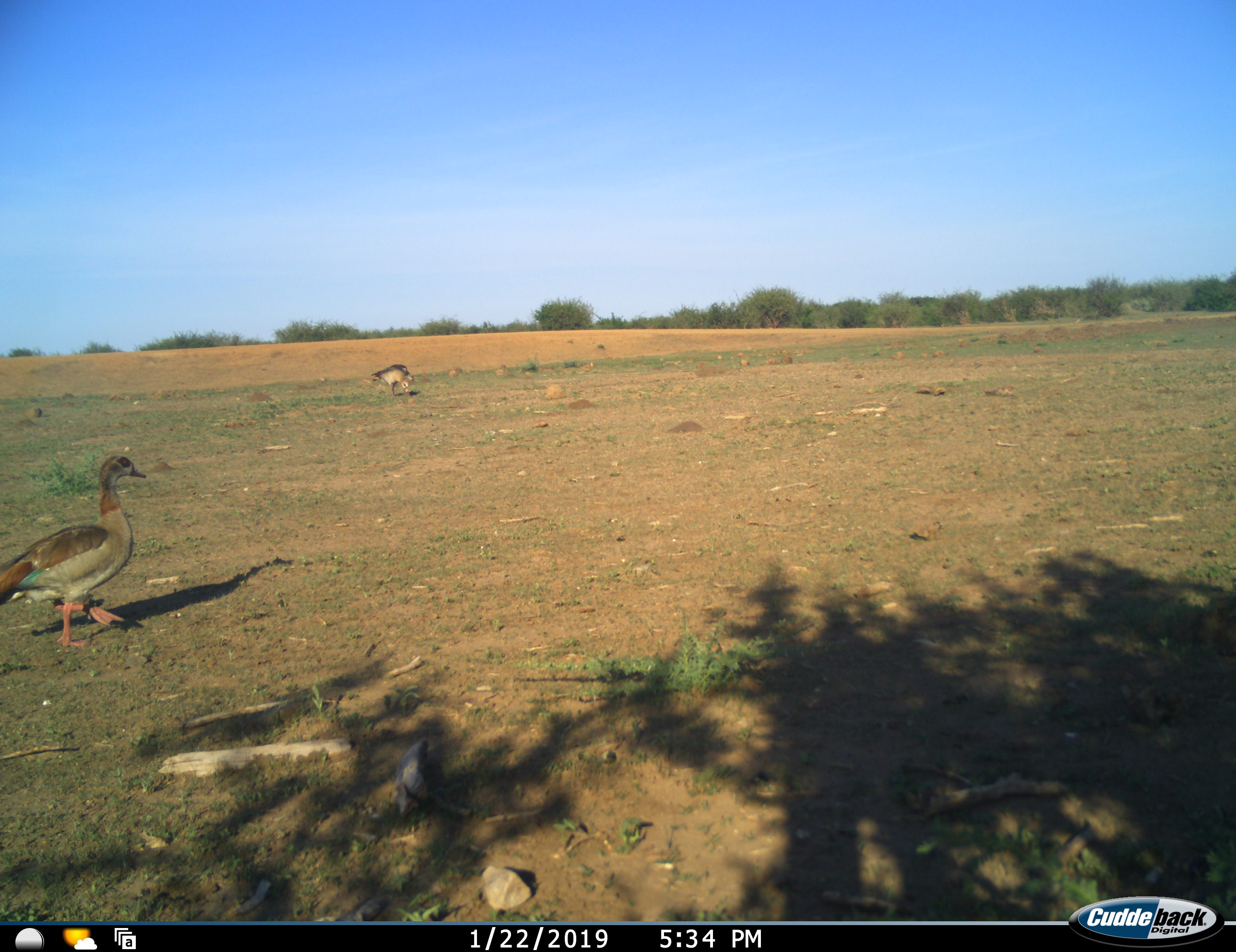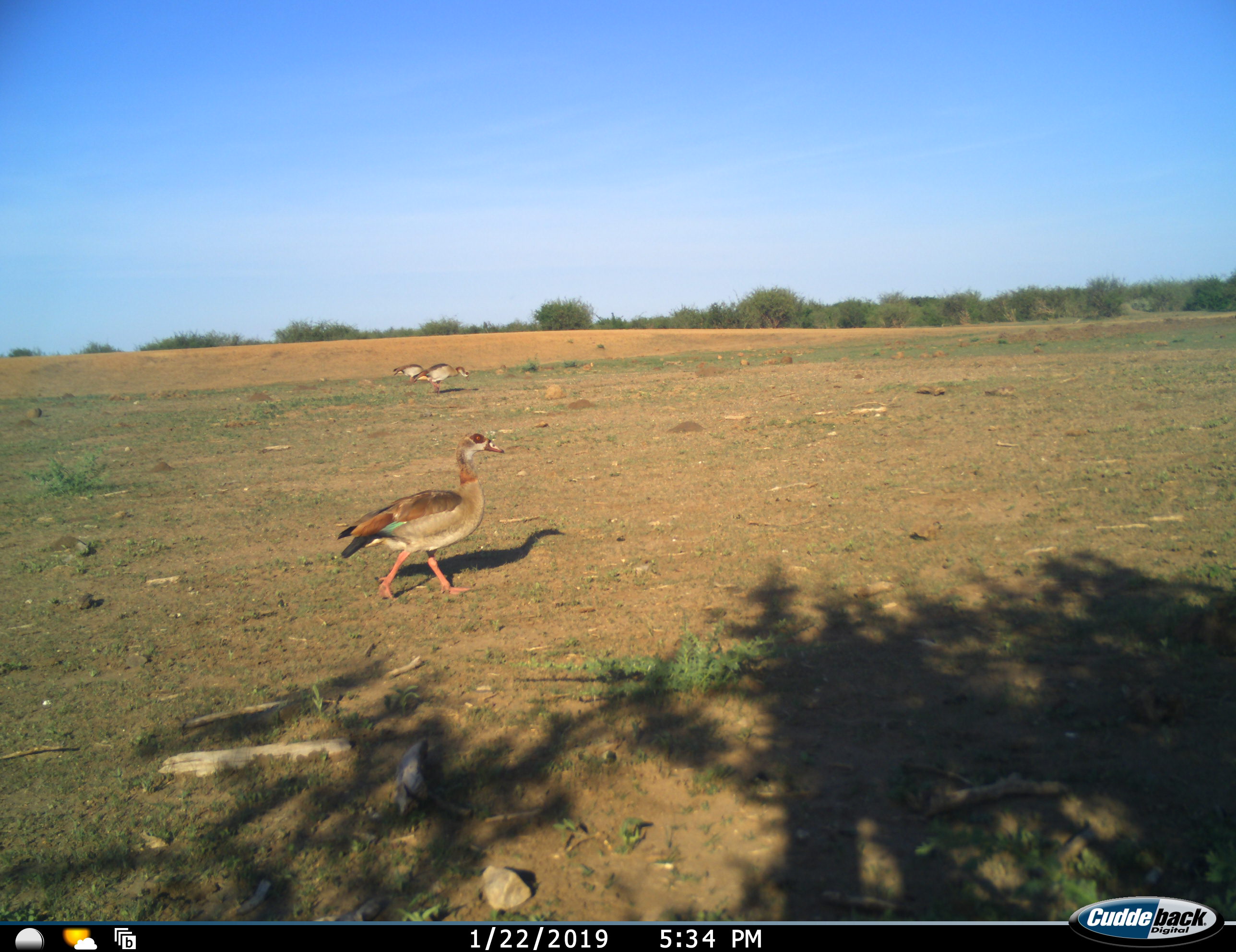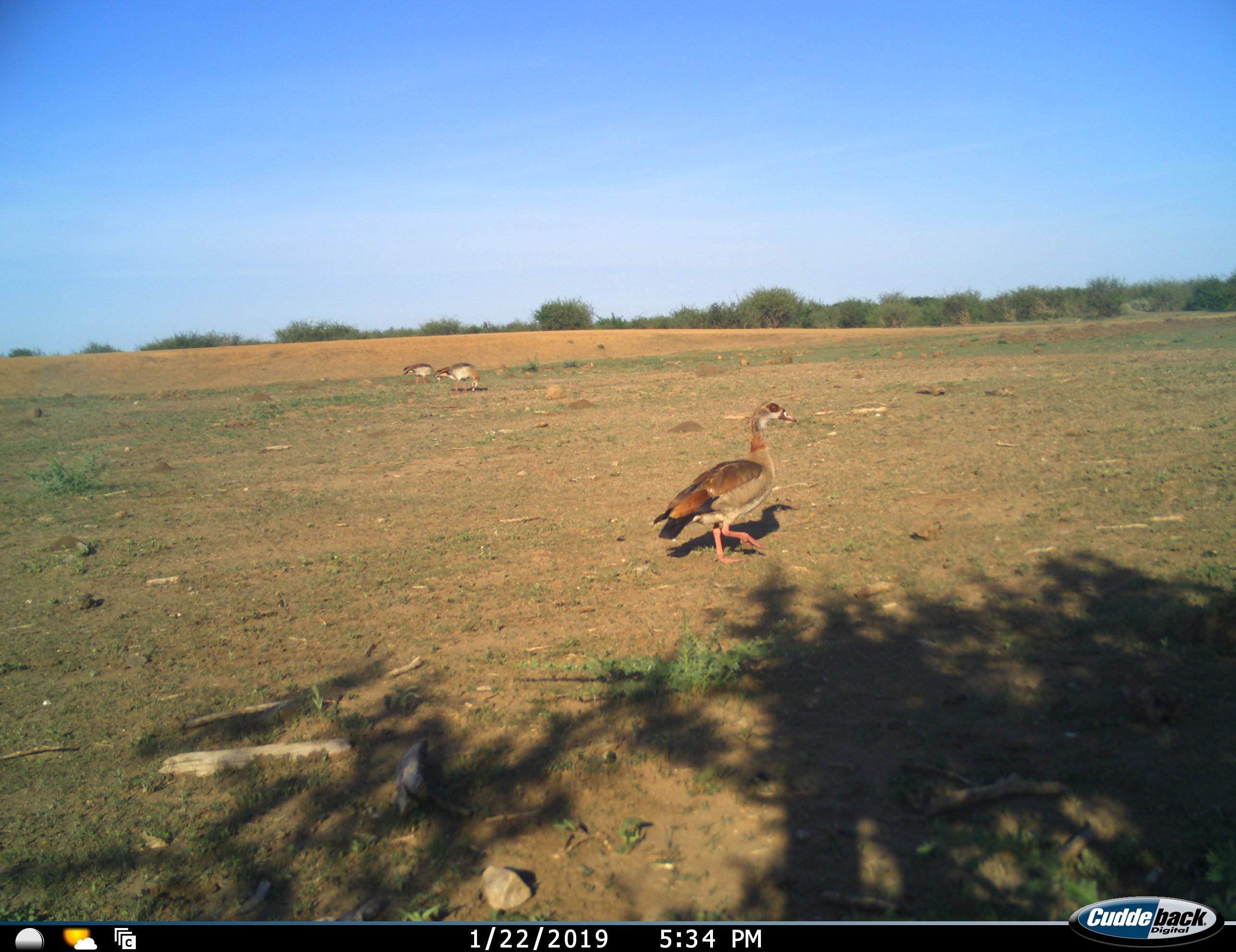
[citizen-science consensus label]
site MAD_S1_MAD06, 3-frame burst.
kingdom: Animalia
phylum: Chordata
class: Aves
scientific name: Aves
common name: bird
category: birdother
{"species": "birdother (bird) (Aves)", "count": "3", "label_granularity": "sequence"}